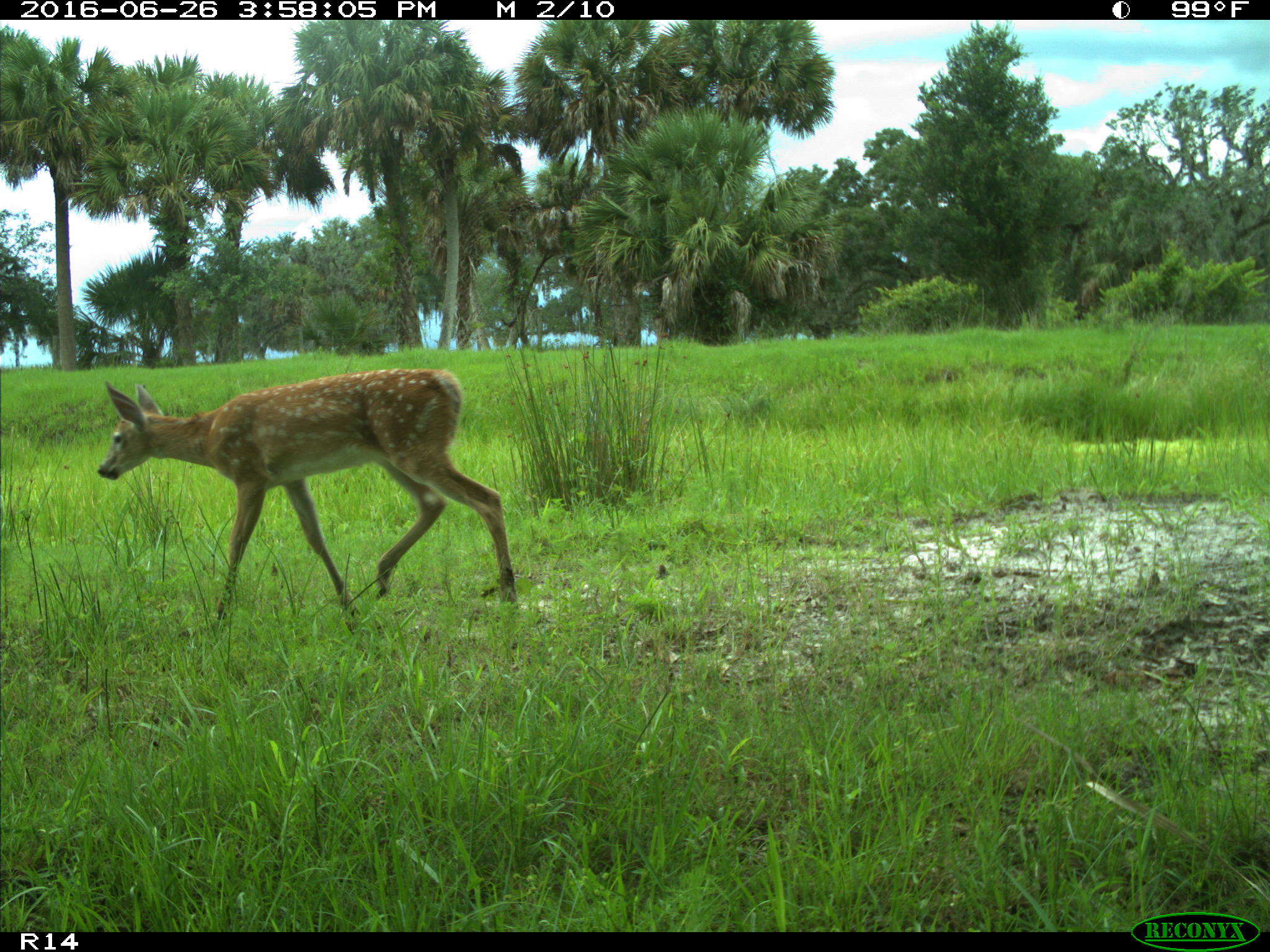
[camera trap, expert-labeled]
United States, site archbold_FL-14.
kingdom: Animalia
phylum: Chordata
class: Mammalia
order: Artiodactyla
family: Cervidae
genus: Odocoileus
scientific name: Odocoileus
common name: deer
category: unidentified deer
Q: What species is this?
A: Unidentified deer (deer) (Odocoileus).